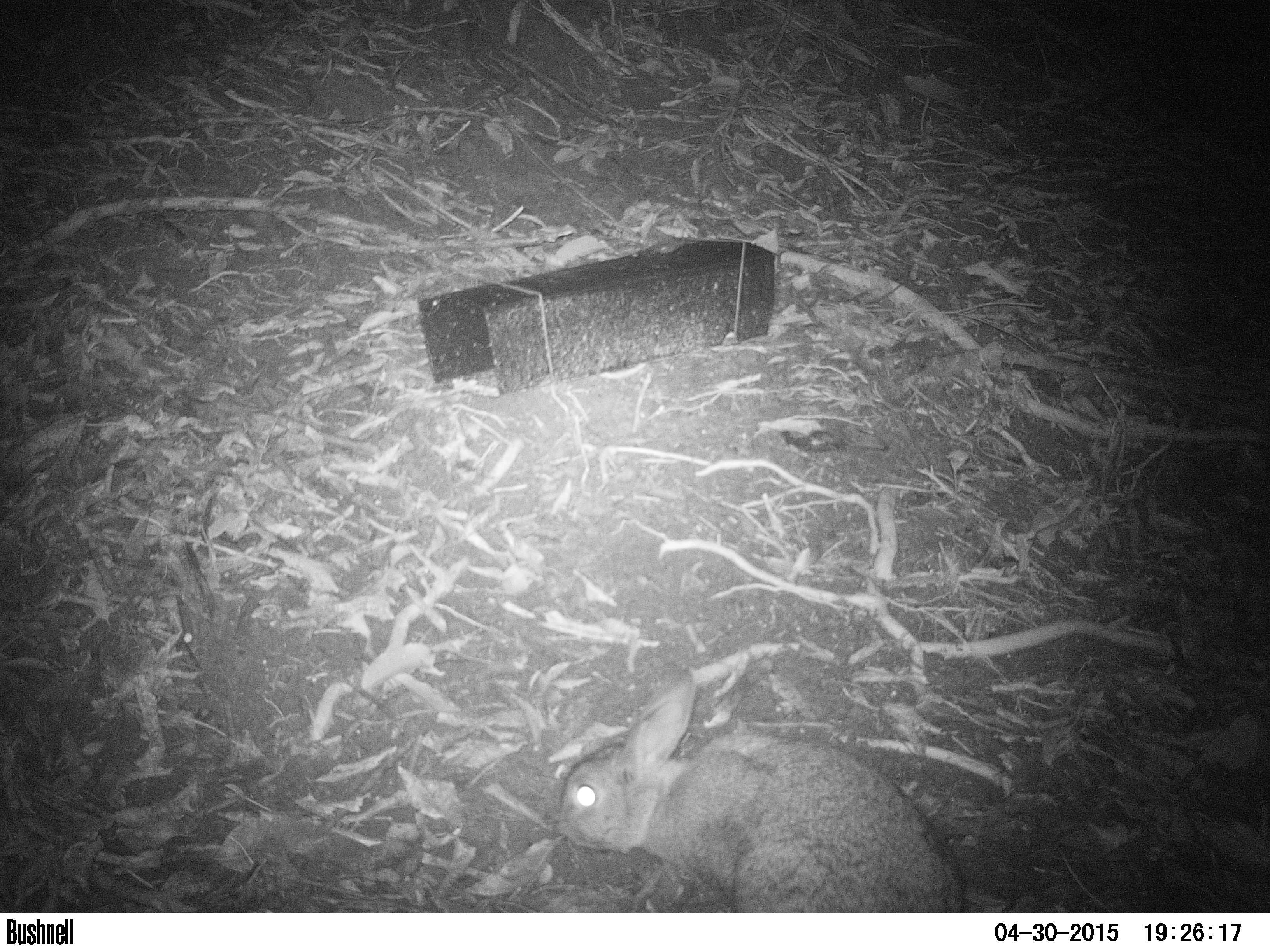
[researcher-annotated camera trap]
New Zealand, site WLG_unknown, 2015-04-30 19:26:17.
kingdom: Animalia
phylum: Chordata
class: Mammalia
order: Lagomorpha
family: Leporidae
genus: Oryctolagus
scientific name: Oryctolagus cuniculus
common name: european rabbit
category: rabbit